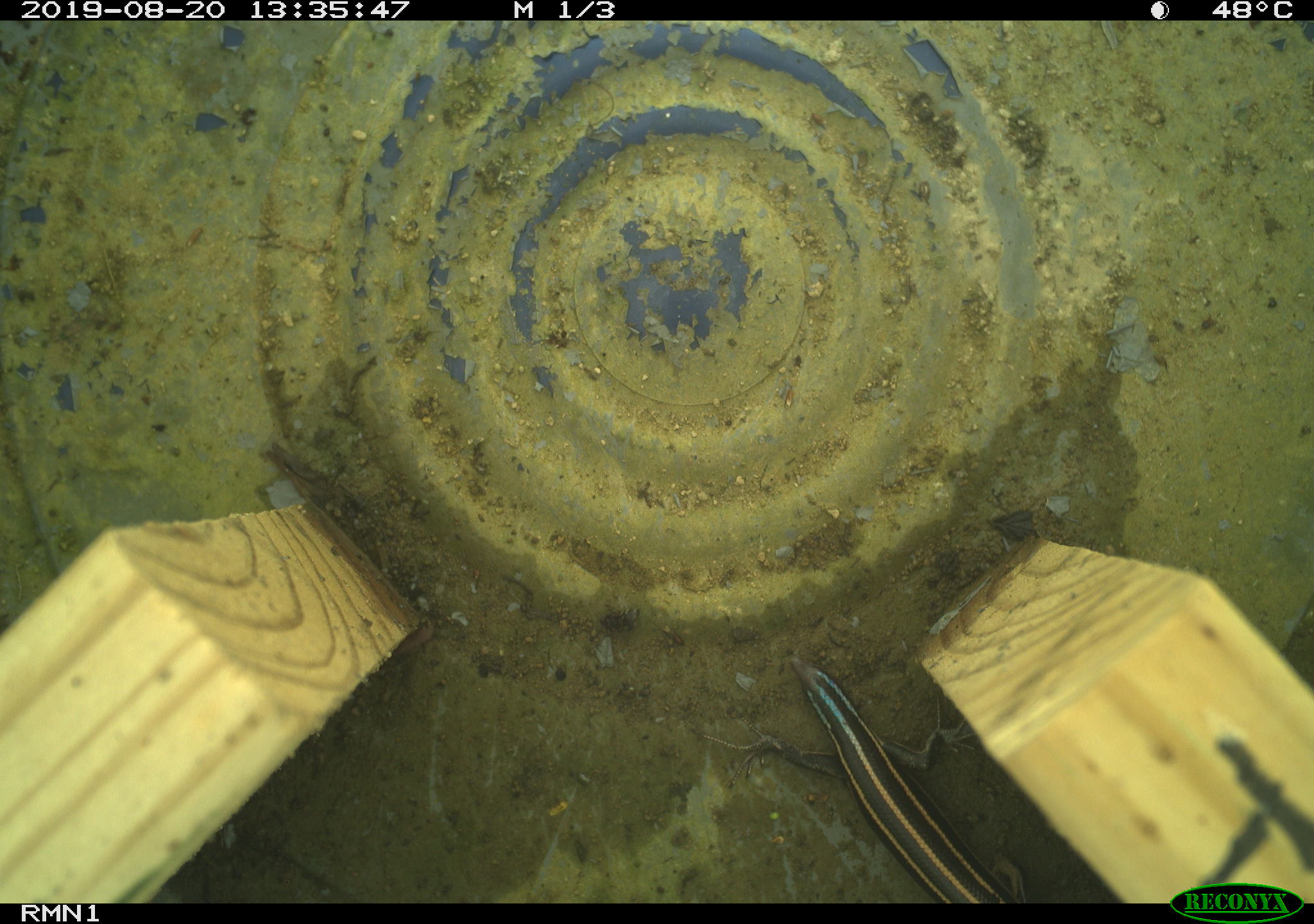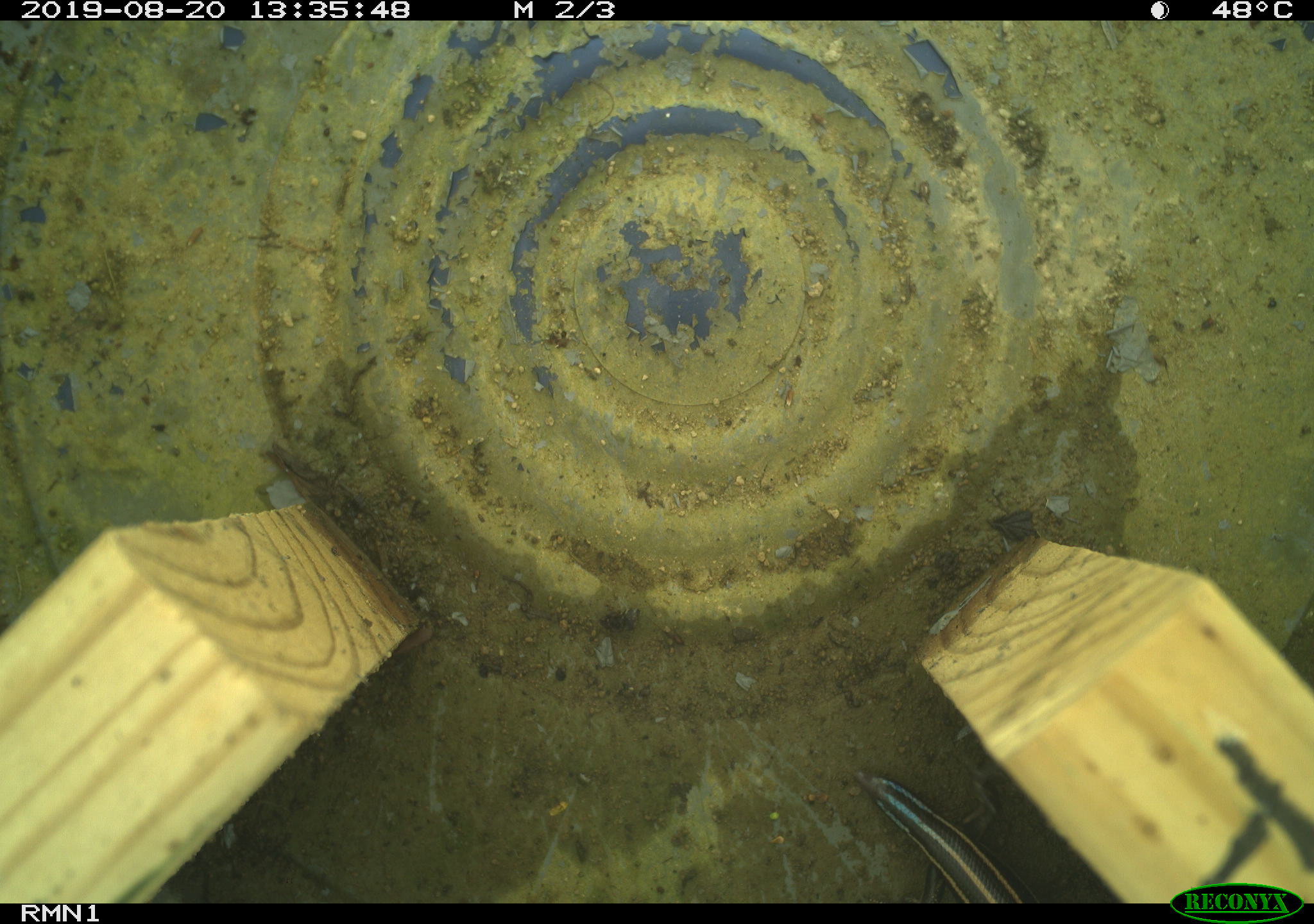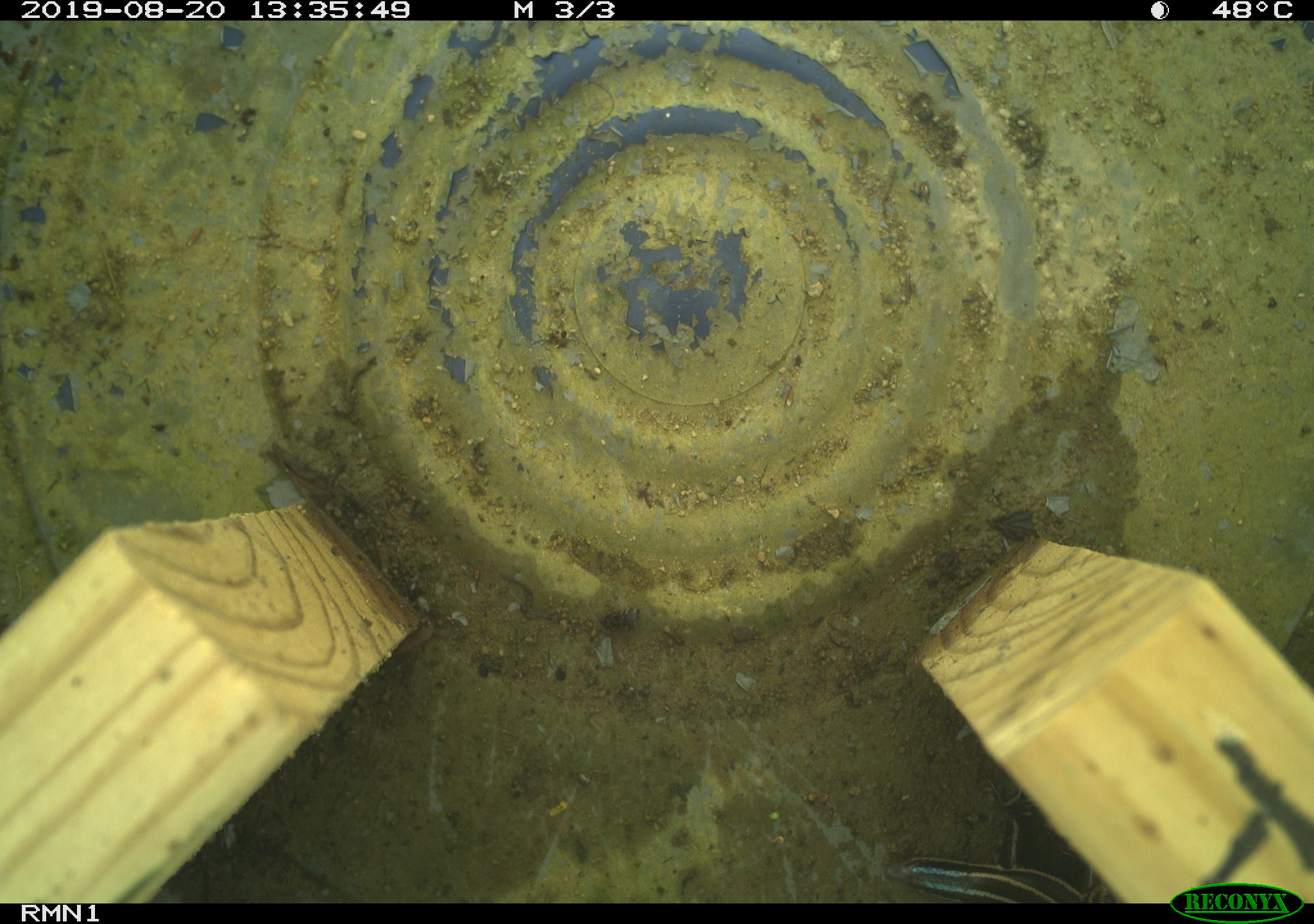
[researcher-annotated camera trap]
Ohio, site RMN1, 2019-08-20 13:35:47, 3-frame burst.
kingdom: Animalia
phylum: Chordata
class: Reptilia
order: Squamata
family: Scincidae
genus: Plestiodon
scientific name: Plestiodon fasciatus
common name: common five-lined skink